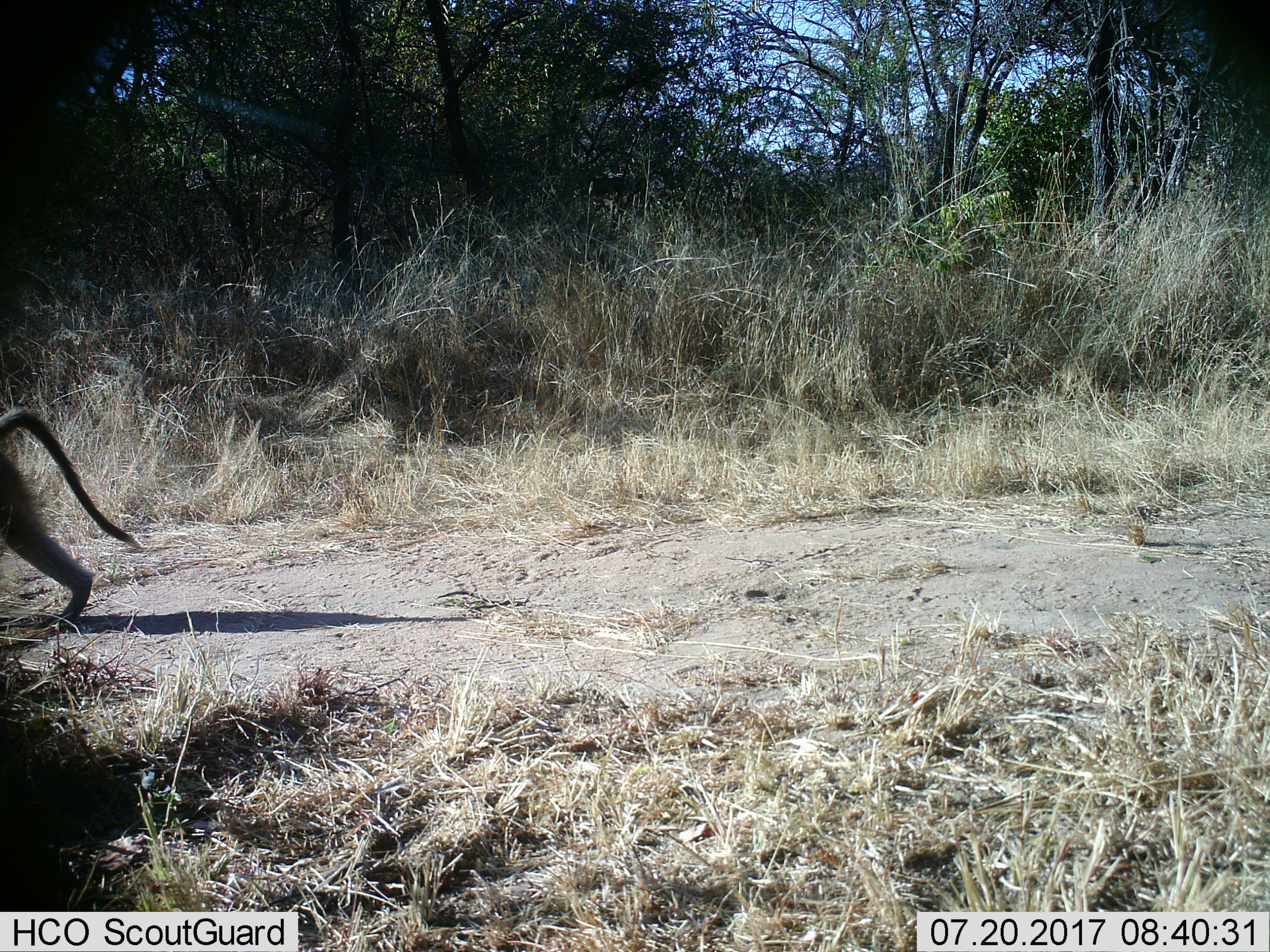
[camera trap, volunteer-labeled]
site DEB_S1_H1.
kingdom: Animalia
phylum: Chordata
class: Mammalia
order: Primates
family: Cercopithecidae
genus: Papio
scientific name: Papio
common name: baboon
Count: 1.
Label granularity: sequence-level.